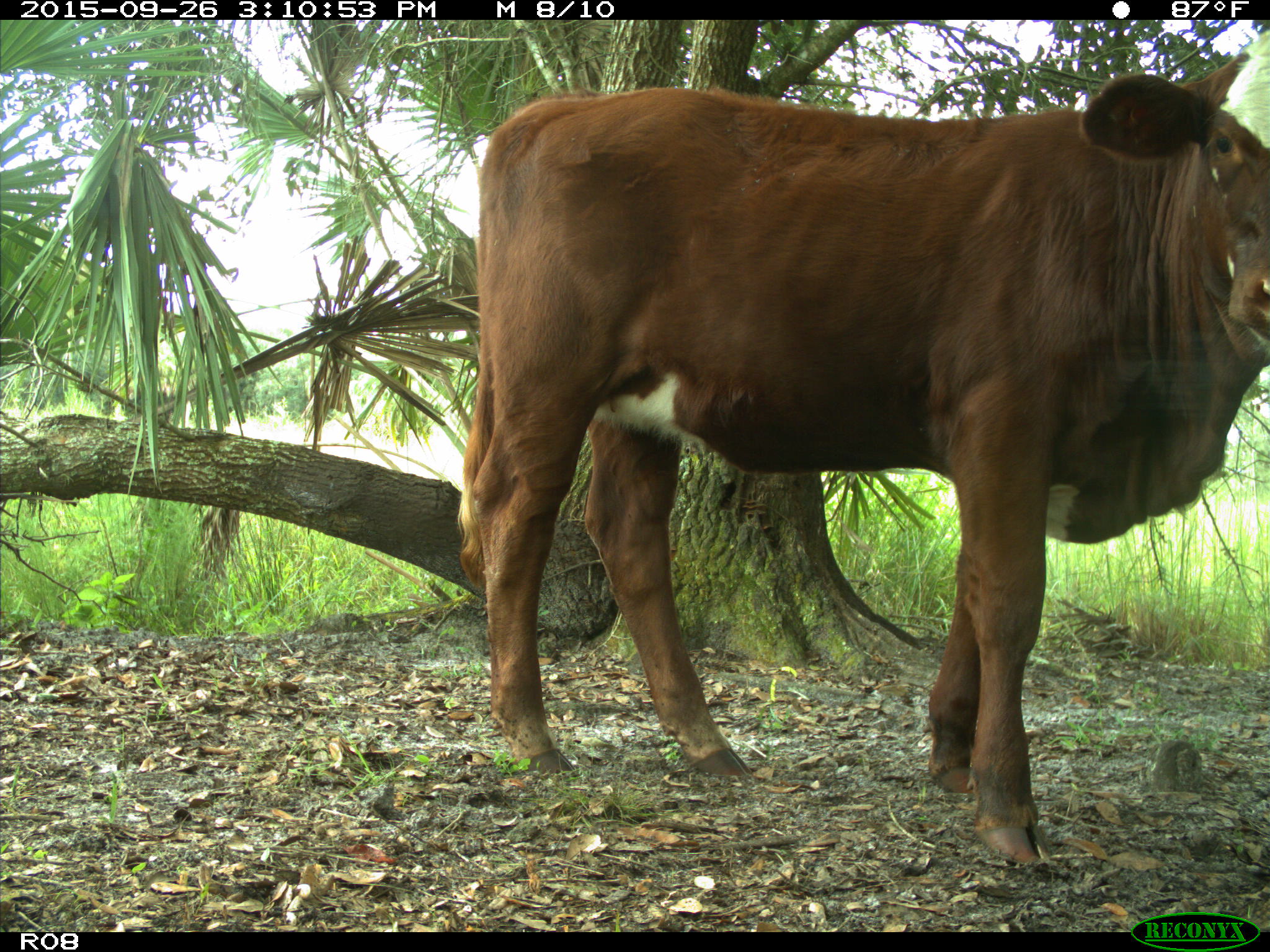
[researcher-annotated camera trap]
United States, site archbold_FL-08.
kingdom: Animalia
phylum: Chordata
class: Mammalia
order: Artiodactyla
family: Bovidae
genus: Bos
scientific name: Bos taurus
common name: domestic cow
Bos taurus (domestic cow).